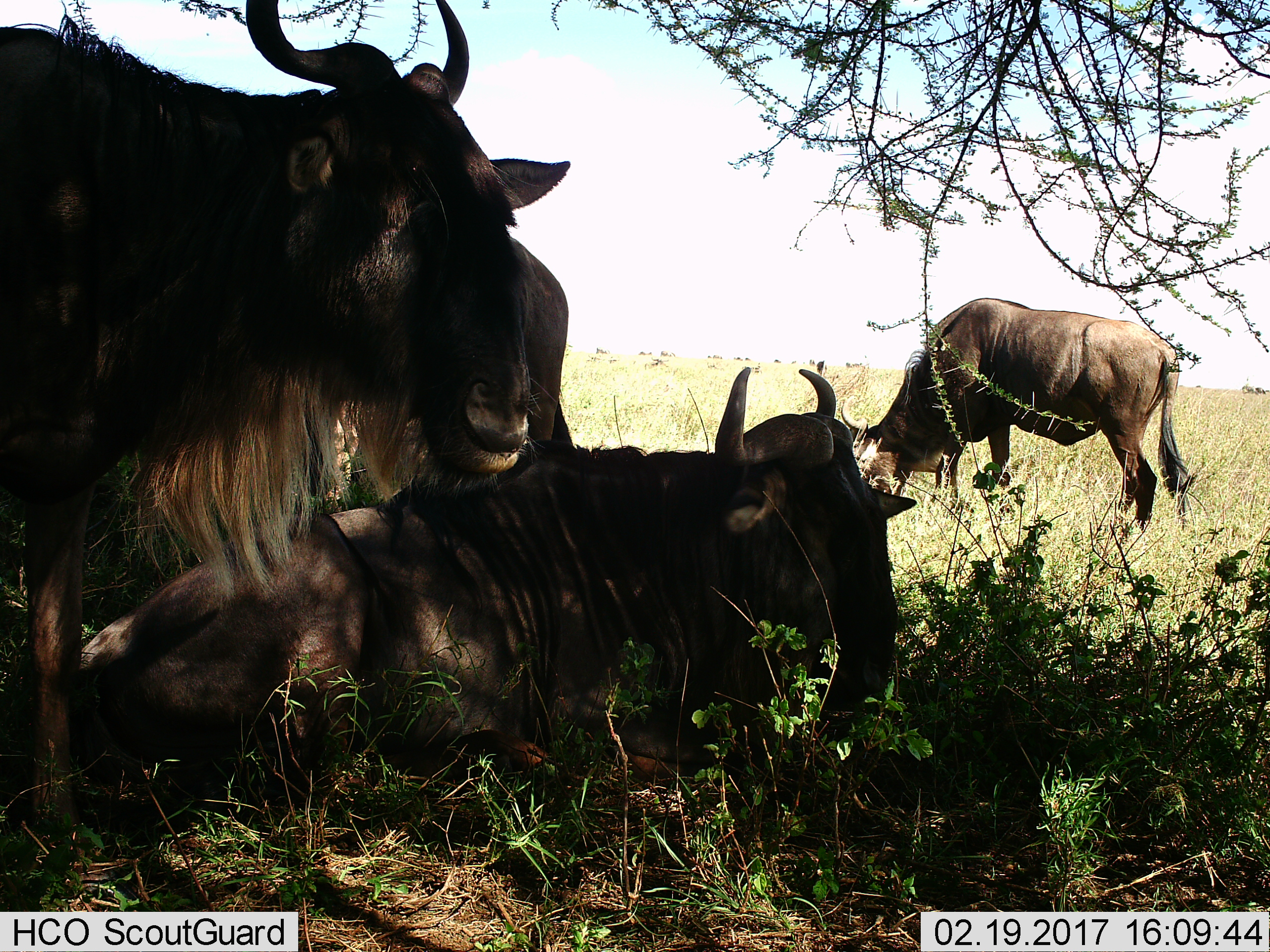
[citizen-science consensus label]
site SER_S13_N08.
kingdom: Animalia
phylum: Chordata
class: Mammalia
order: Artiodactyla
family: Bovidae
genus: Connochaetes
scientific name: Connochaetes taurinus taurinus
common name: blue wildebeest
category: wildebeestblue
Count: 4.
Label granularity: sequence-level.